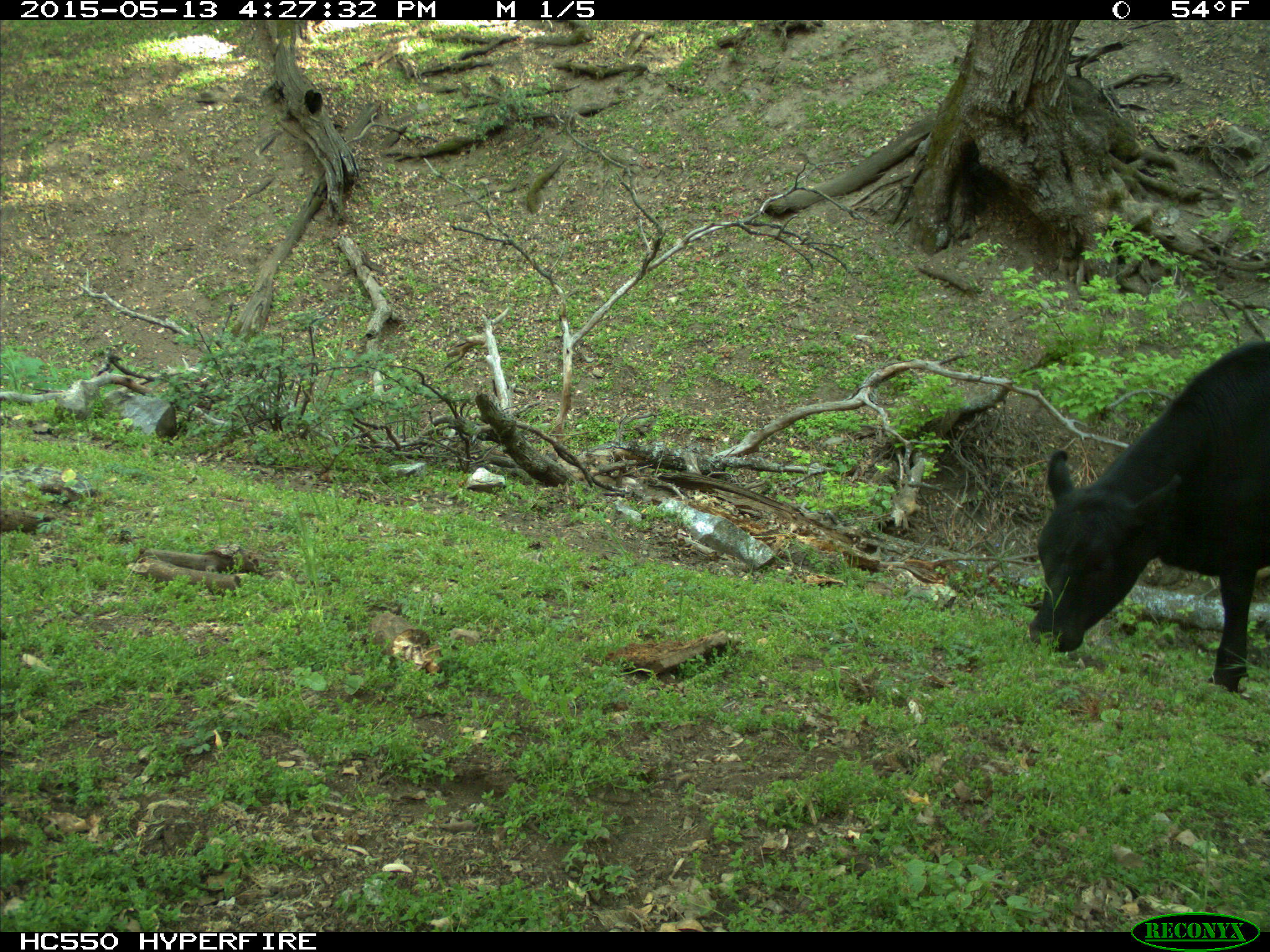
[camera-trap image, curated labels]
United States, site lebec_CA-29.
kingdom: Animalia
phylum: Chordata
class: Mammalia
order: Artiodactyla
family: Bovidae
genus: Bos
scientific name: Bos taurus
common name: domestic cow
Bos taurus (domestic cow).